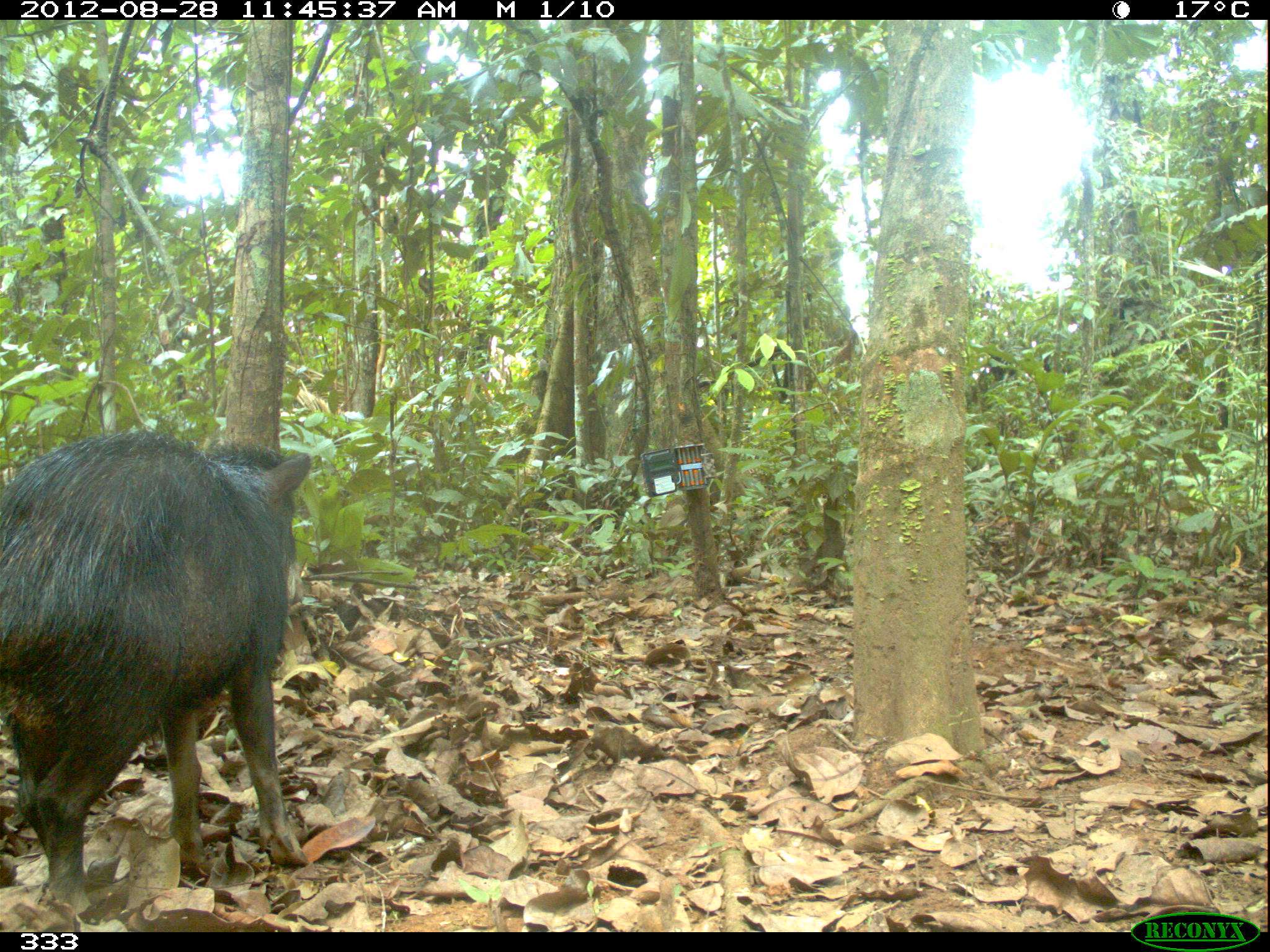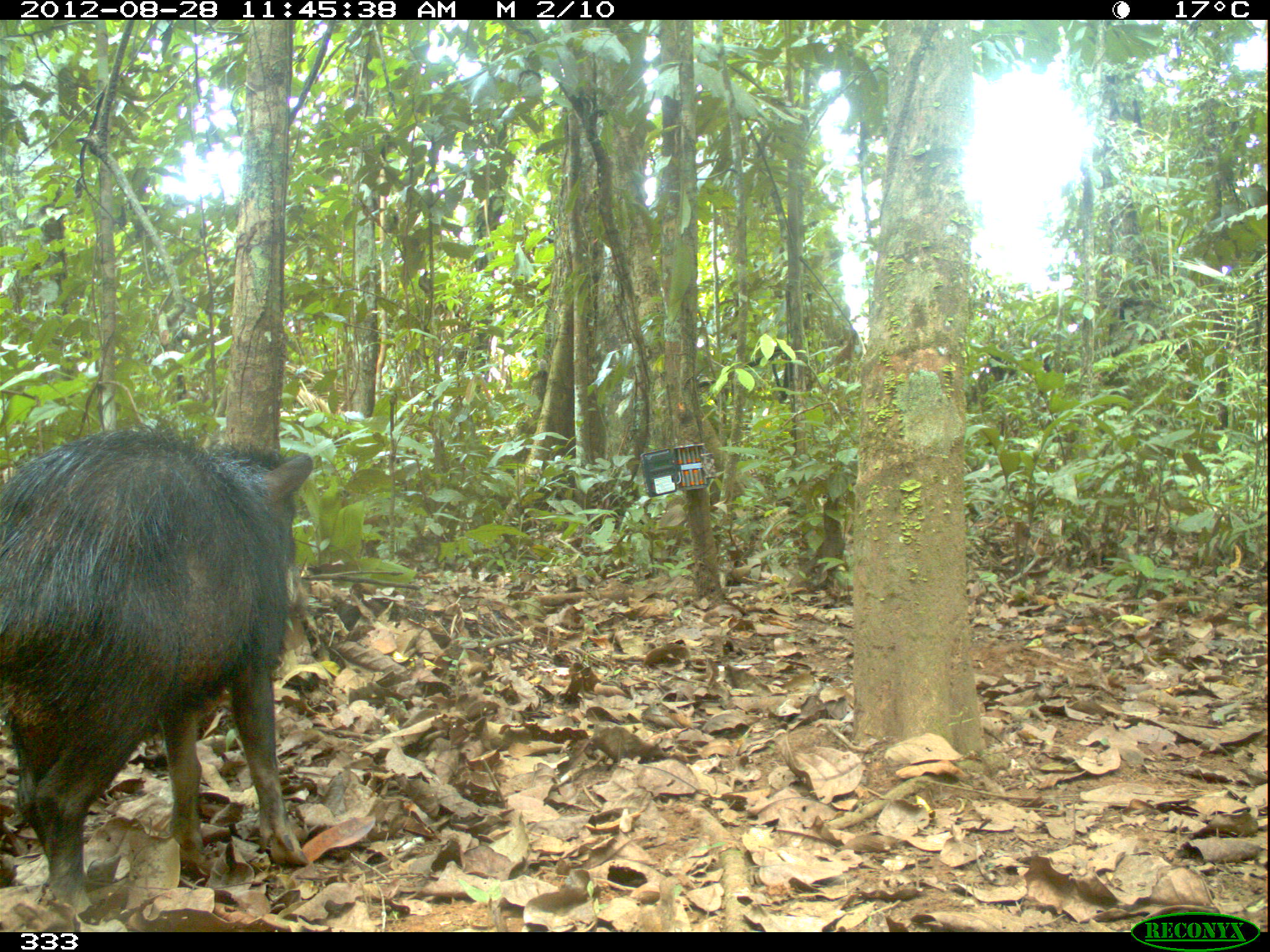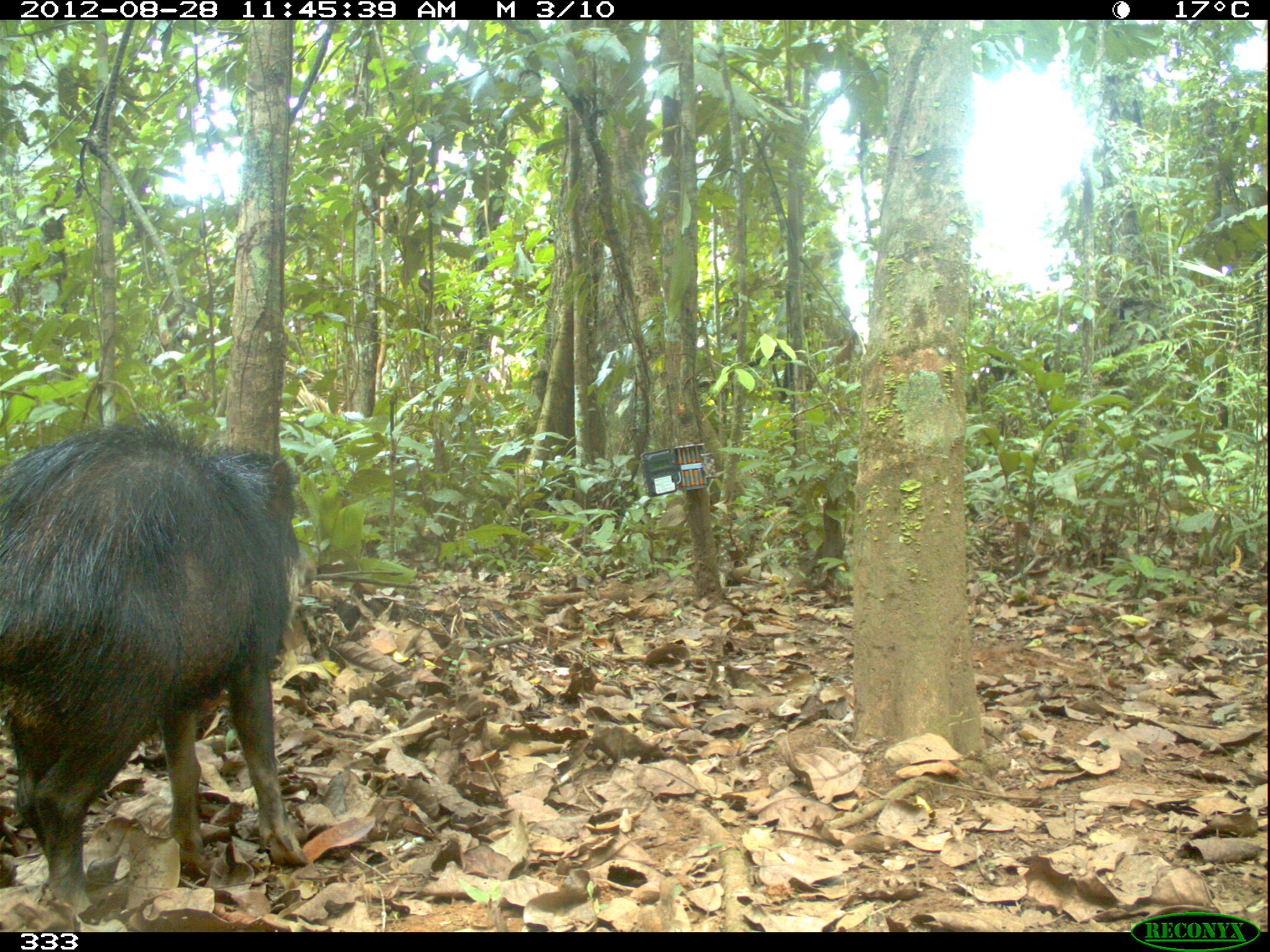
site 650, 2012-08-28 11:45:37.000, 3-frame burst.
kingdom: Animalia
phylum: Chordata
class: Mammalia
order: Artiodactyla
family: Tayassuidae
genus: Tayassu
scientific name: Tayassu pecari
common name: white-lipped peccary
Tayassu pecari (white-lipped peccary).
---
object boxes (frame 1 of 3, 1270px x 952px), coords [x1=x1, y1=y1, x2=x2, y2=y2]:
tayassu pecari: [x1=0, y1=426, x2=312, y2=919]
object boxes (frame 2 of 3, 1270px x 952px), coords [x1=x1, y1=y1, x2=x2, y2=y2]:
tayassu pecari: [x1=0, y1=418, x2=313, y2=913]